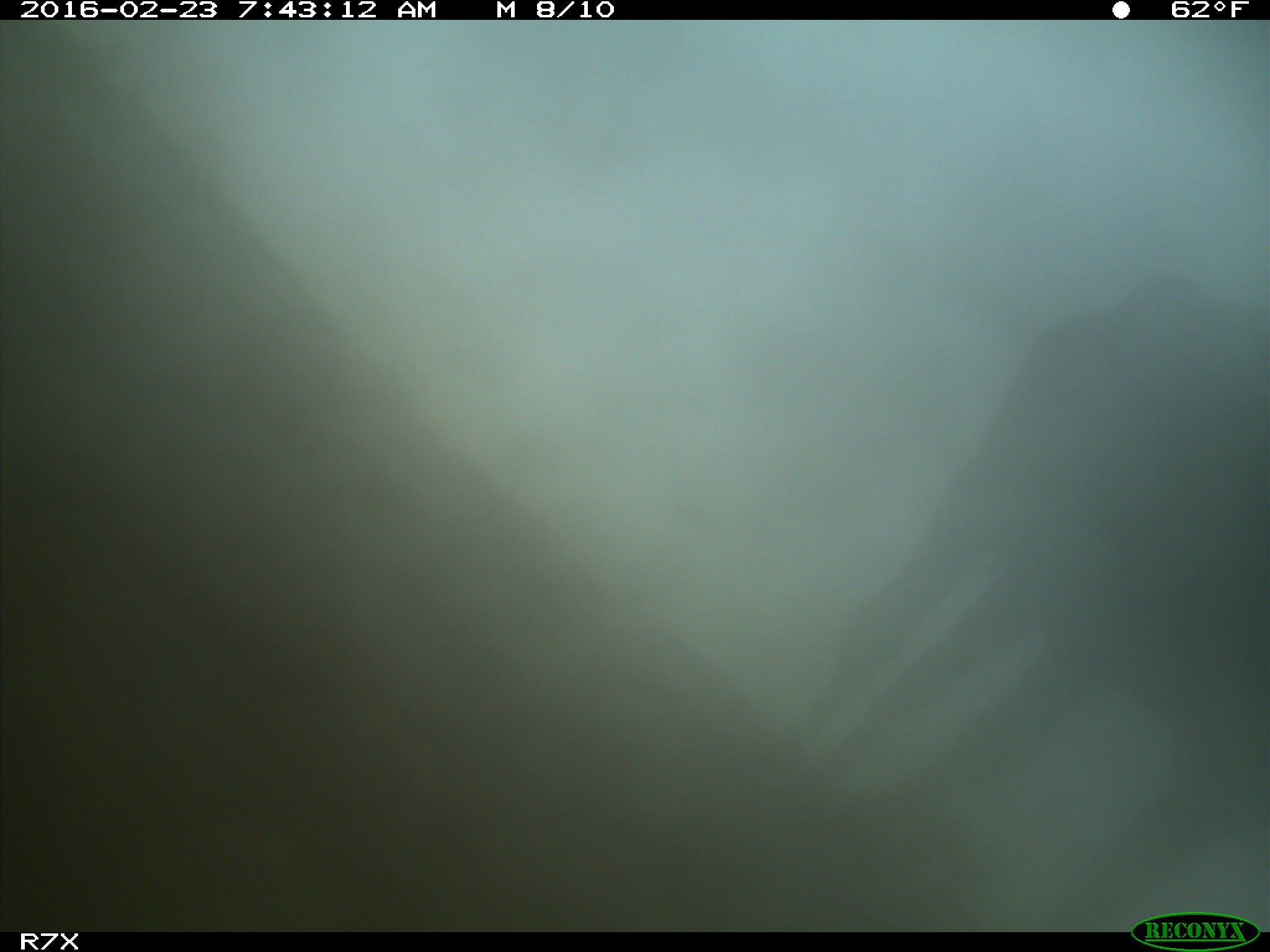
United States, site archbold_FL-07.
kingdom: Animalia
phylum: Chordata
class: Mammalia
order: Artiodactyla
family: Bovidae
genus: Bos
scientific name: Bos taurus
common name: domestic cow